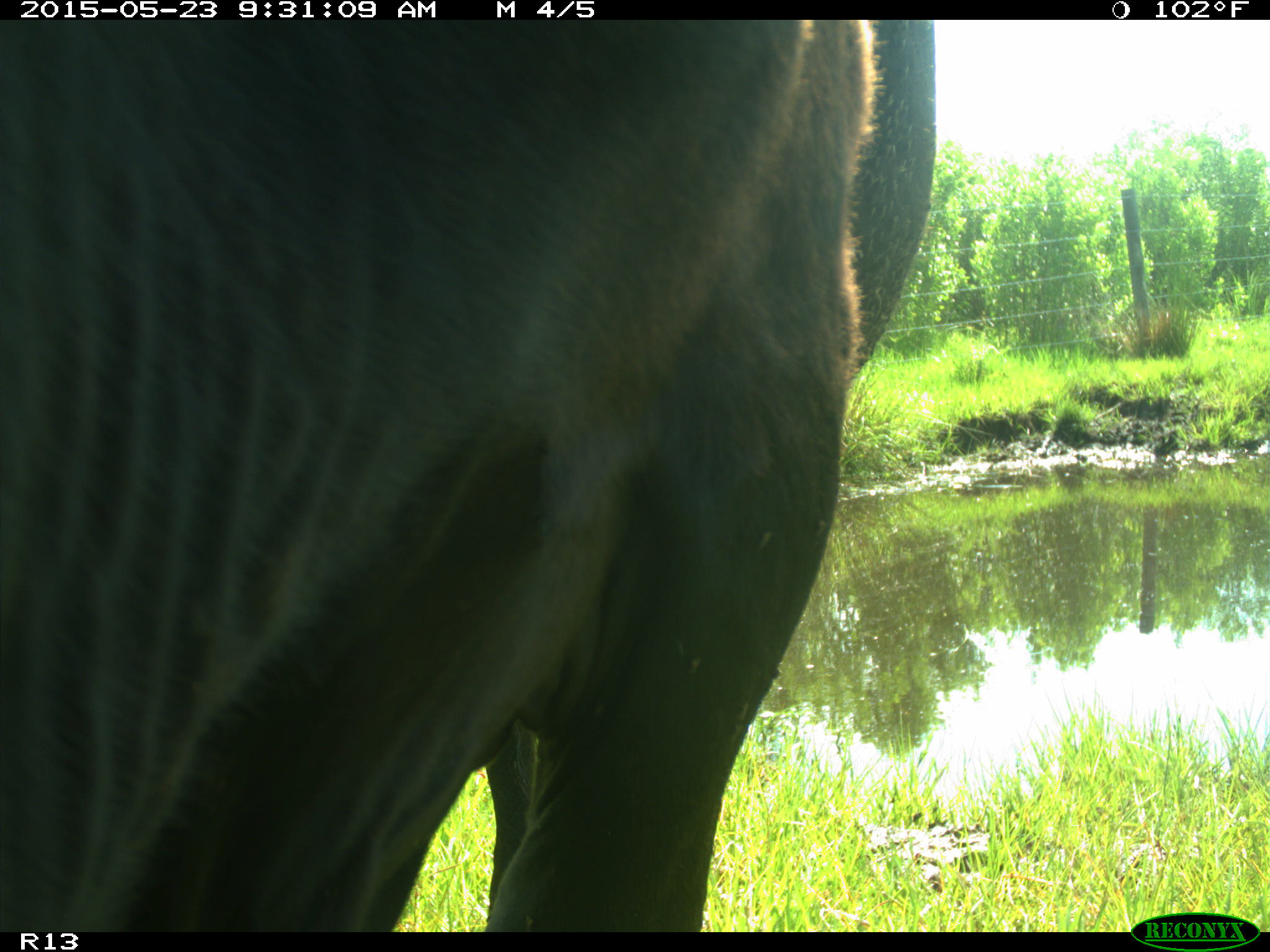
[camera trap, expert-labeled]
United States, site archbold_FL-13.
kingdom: Animalia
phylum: Chordata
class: Mammalia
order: Artiodactyla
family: Bovidae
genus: Bos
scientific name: Bos taurus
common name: domestic cow